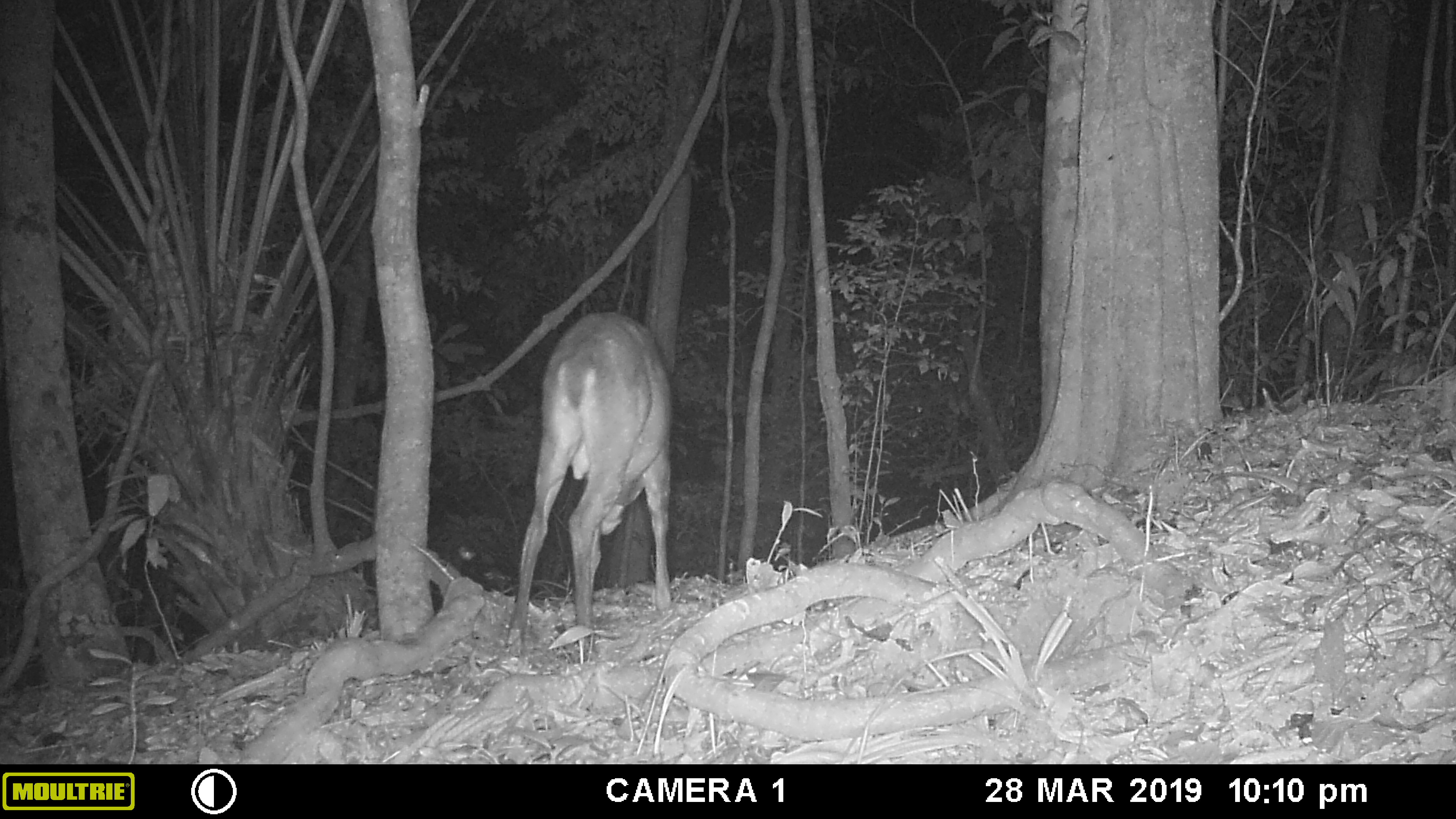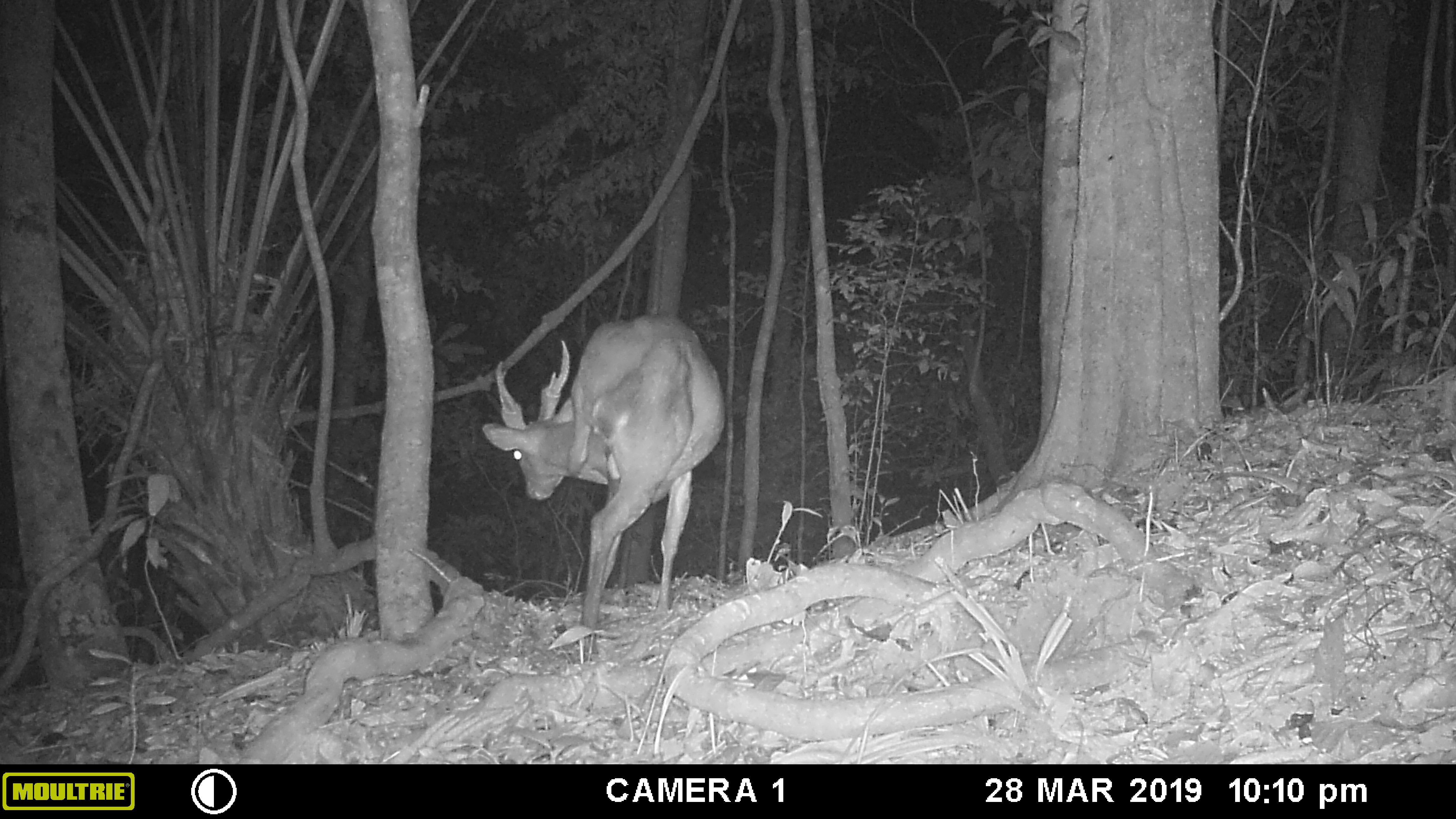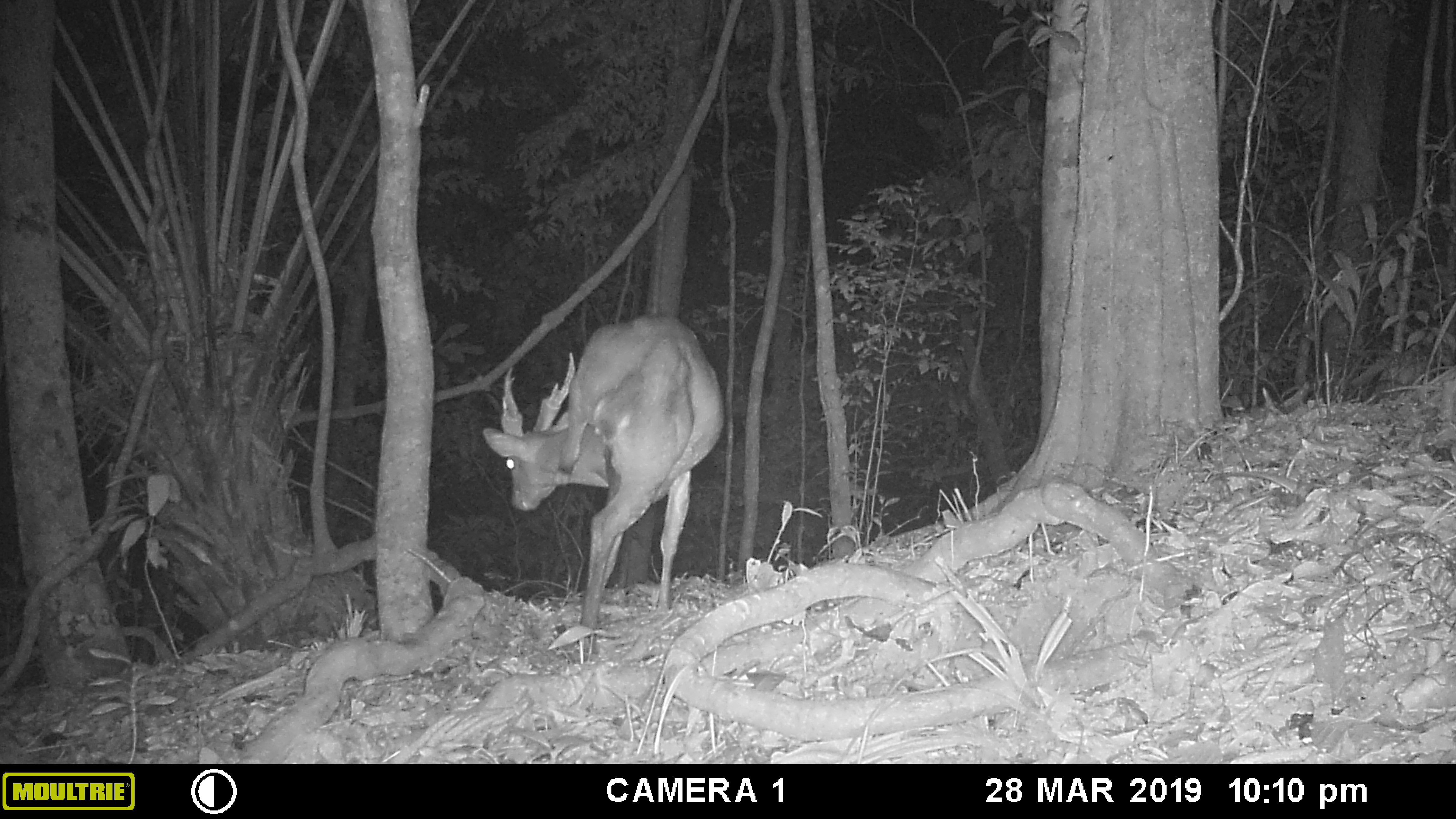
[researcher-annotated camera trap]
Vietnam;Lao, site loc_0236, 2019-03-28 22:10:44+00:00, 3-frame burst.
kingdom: Animalia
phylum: Chordata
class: Mammalia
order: Artiodactyla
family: Cervidae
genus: Muntiacus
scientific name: Muntiacus vuquangensis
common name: large-antlered muntjac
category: large antlered muntjac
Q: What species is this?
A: Large antlered muntjac (large-antlered muntjac) (Muntiacus vuquangensis).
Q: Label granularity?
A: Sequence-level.